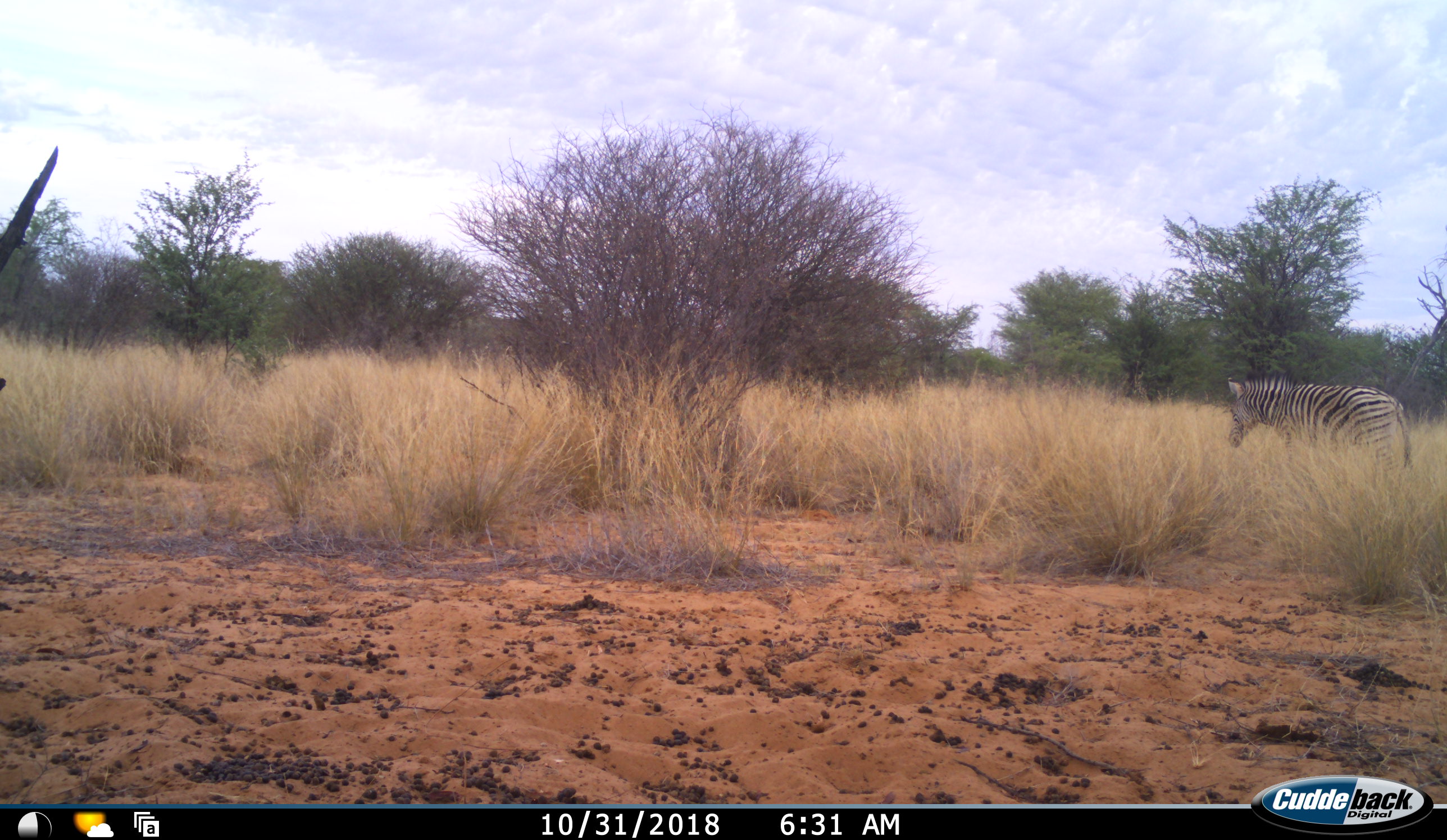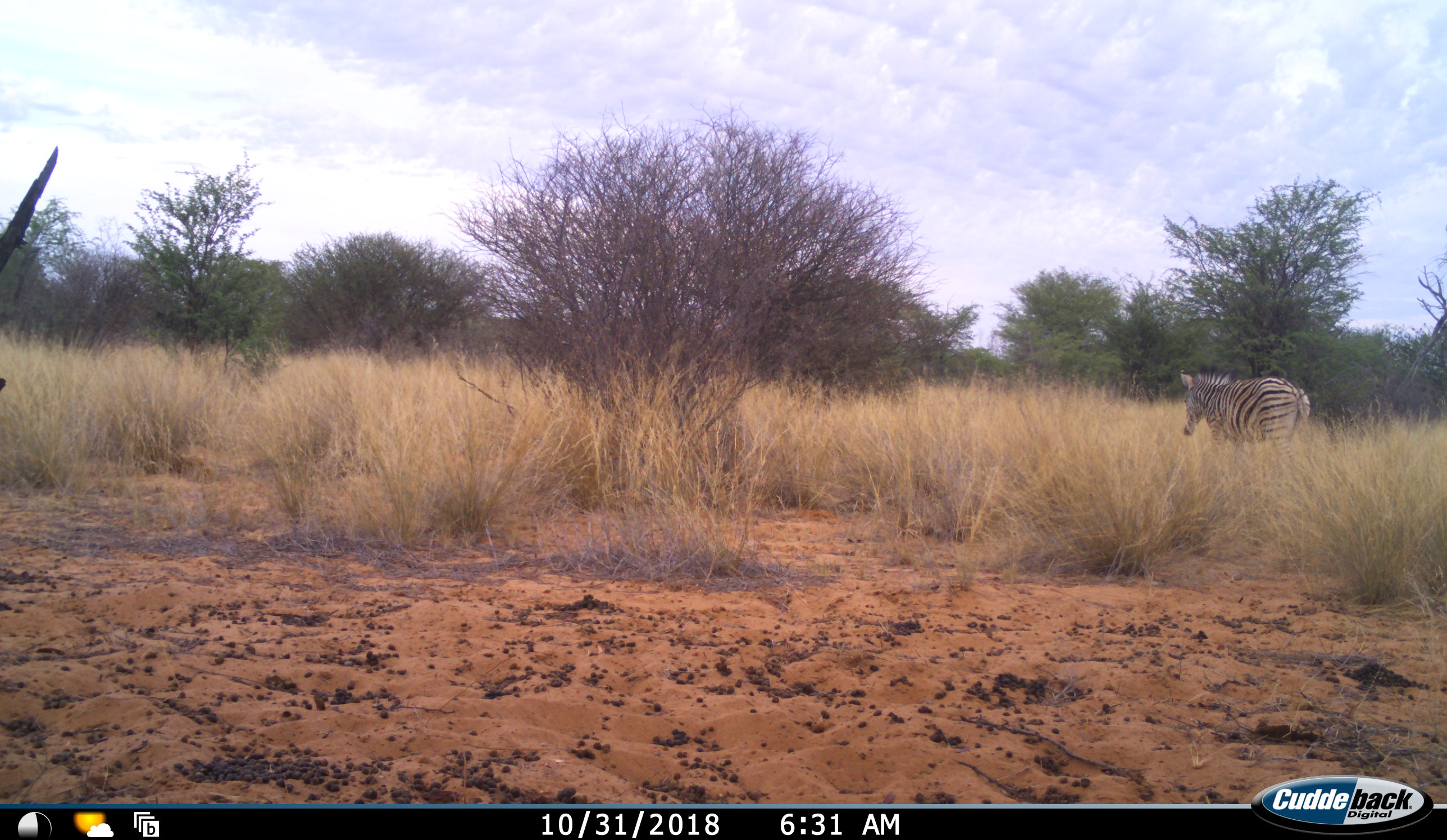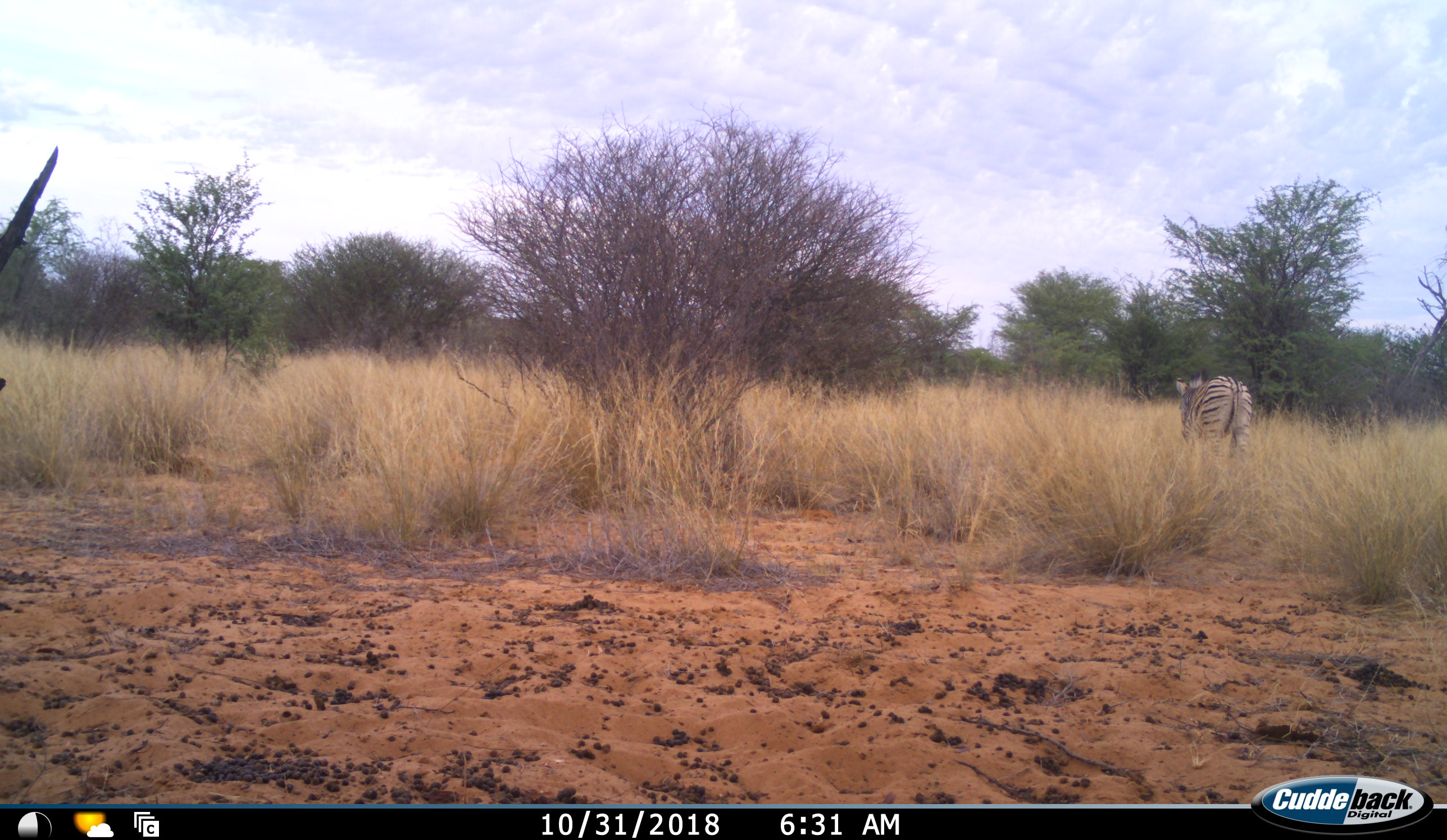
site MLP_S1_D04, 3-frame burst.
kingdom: Animalia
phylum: Chordata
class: Mammalia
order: Perissodactyla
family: Equidae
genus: Equus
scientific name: Equus quagga burchellii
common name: burchell's zebra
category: zebraburchells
Zebraburchells (burchell's zebra) (Equus quagga burchellii), count 1. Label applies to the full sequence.